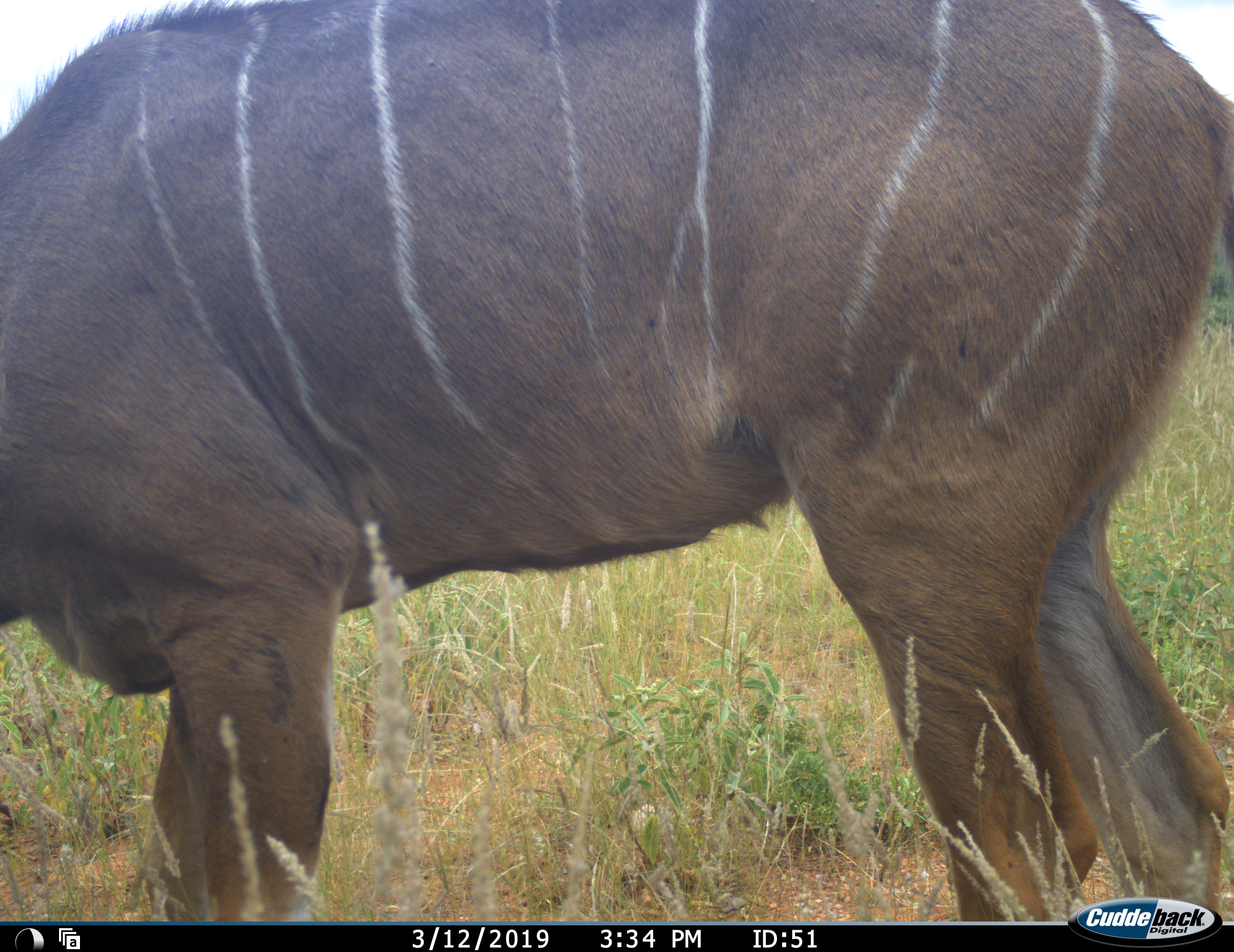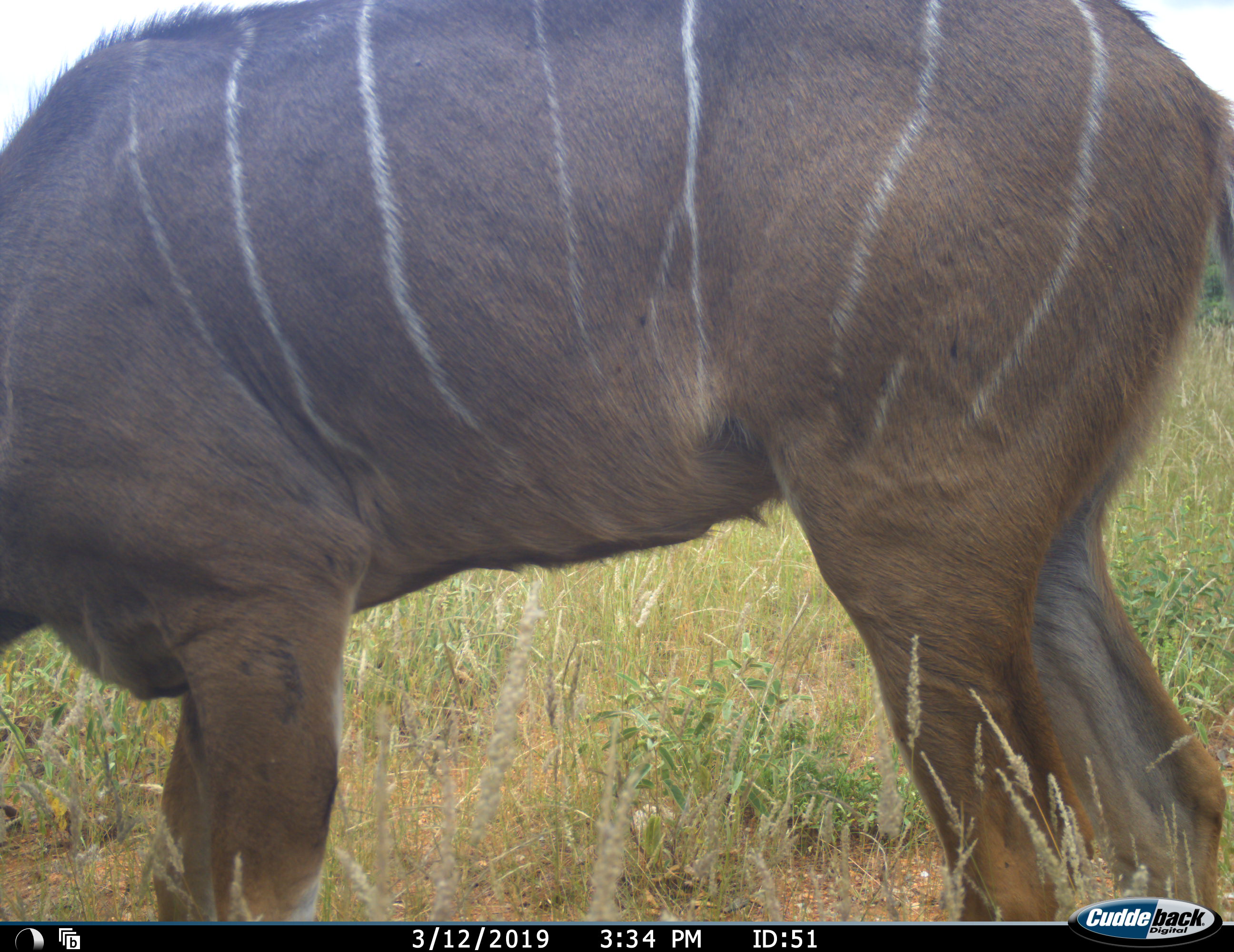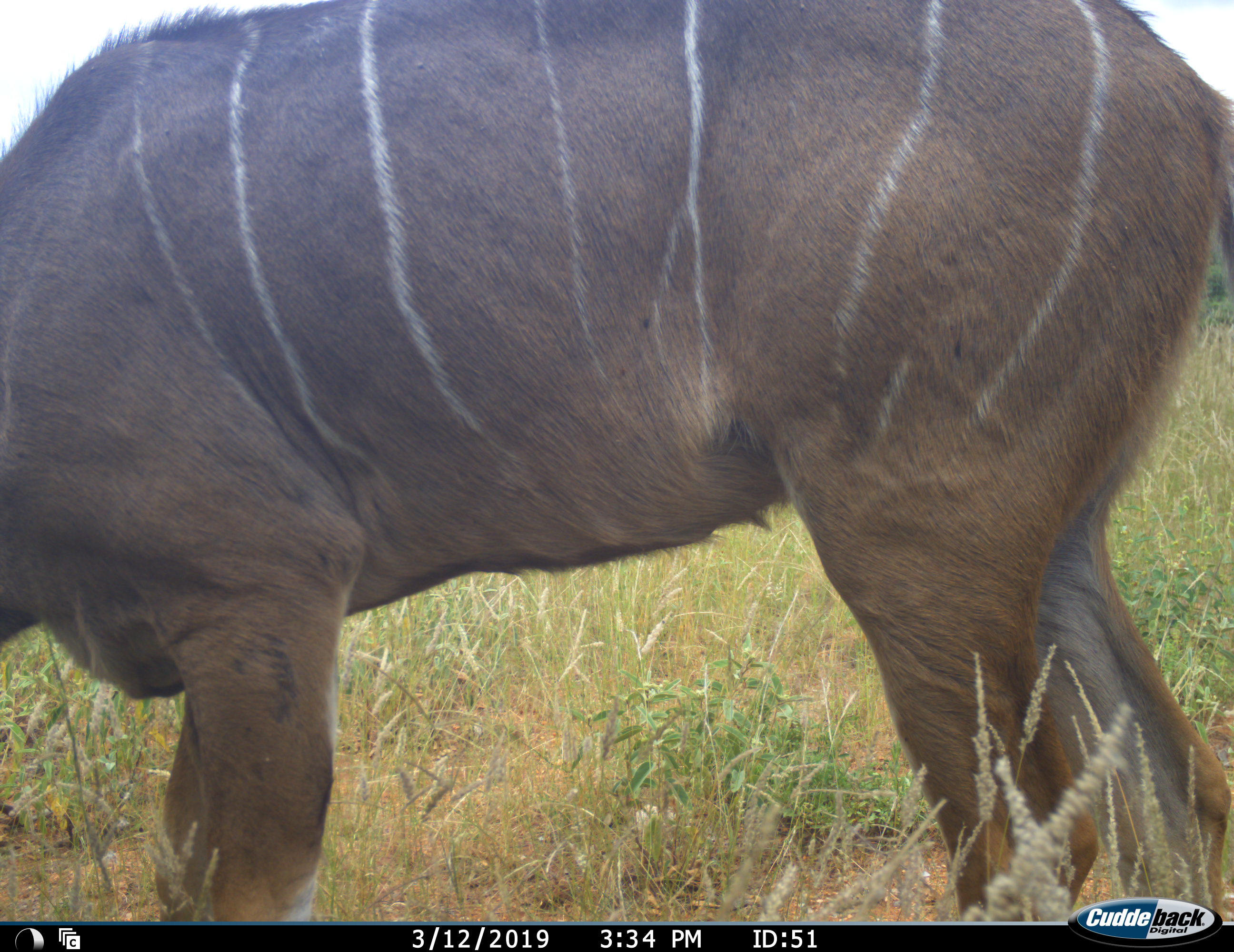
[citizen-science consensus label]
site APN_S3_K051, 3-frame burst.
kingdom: Animalia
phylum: Chordata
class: Mammalia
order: Artiodactyla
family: Bovidae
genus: Tragelaphus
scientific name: Tragelaphus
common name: kudu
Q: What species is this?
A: Kudu (Tragelaphus).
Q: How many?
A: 1.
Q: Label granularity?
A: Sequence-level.